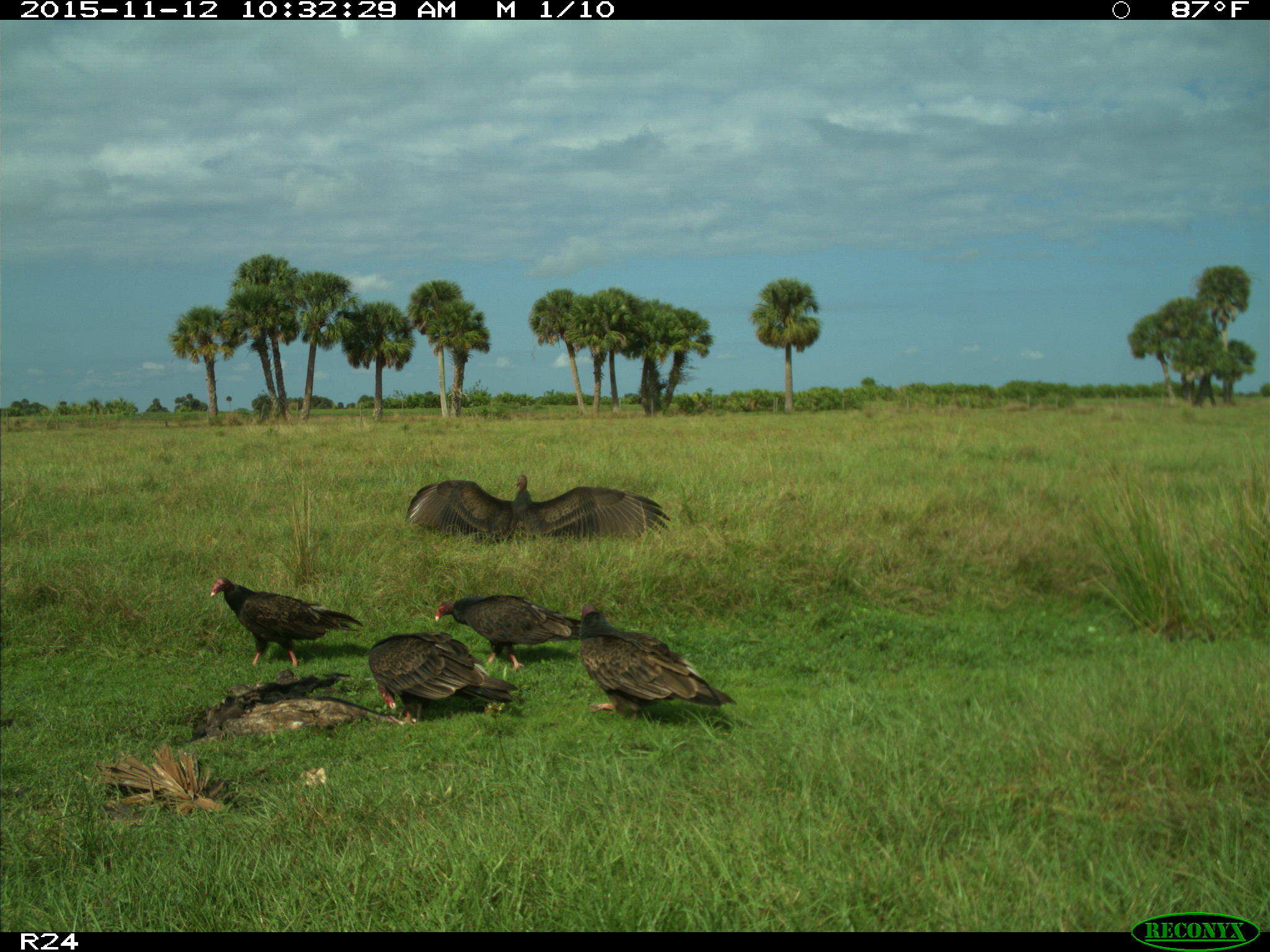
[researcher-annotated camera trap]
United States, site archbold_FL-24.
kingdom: Animalia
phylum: Chordata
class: Aves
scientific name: Aves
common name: birds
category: unidentified bird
Unidentified bird (birds) (Aves).